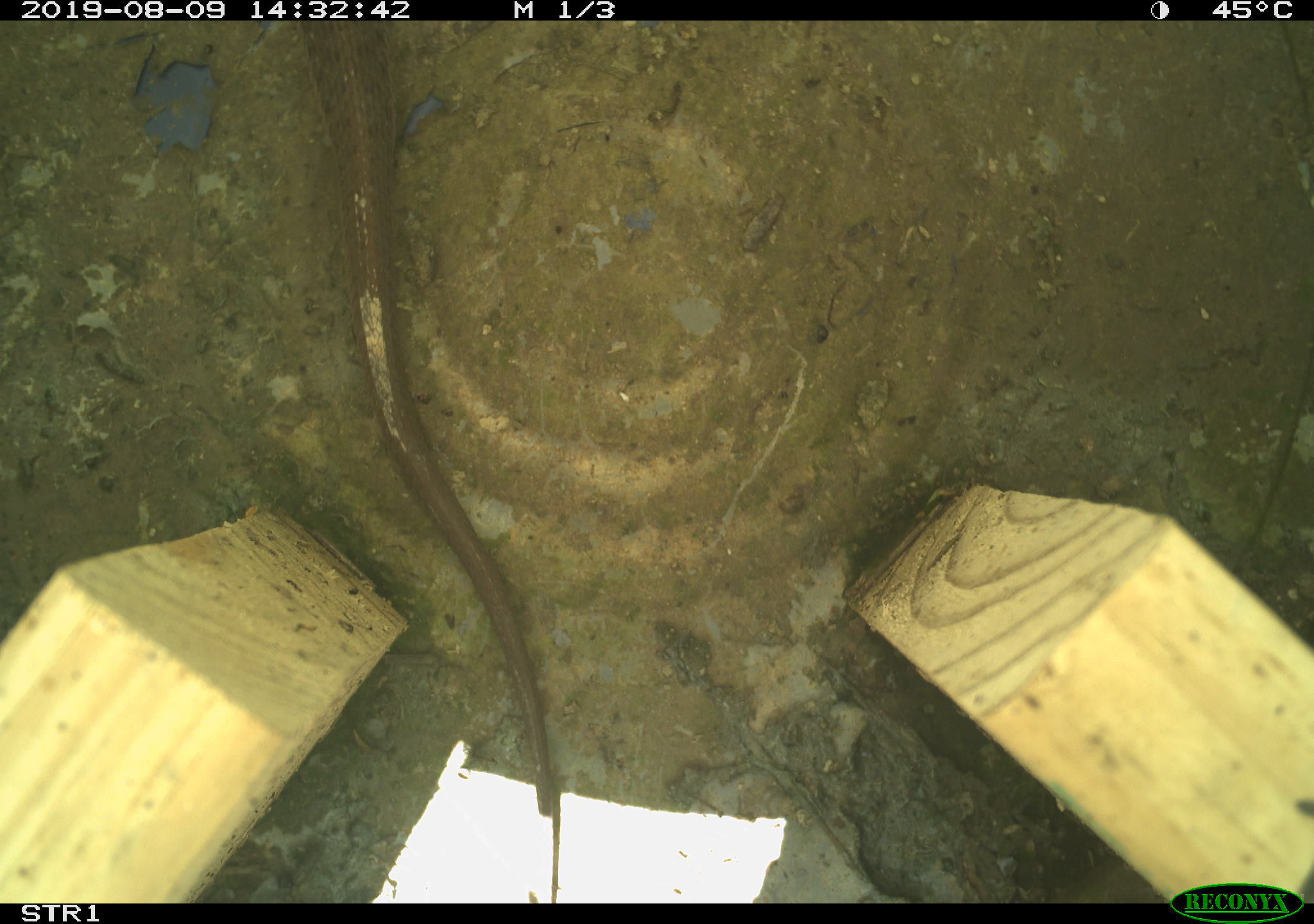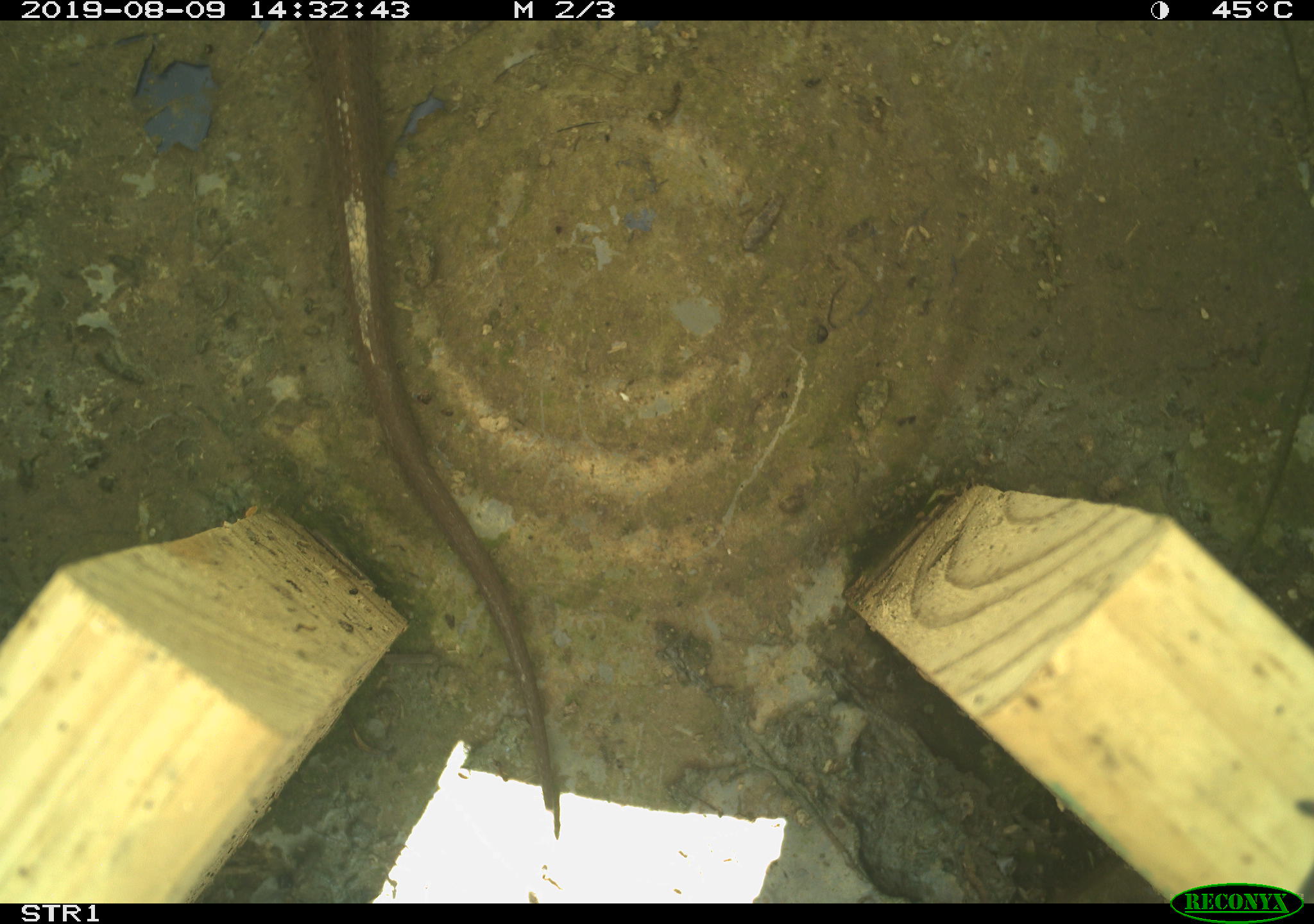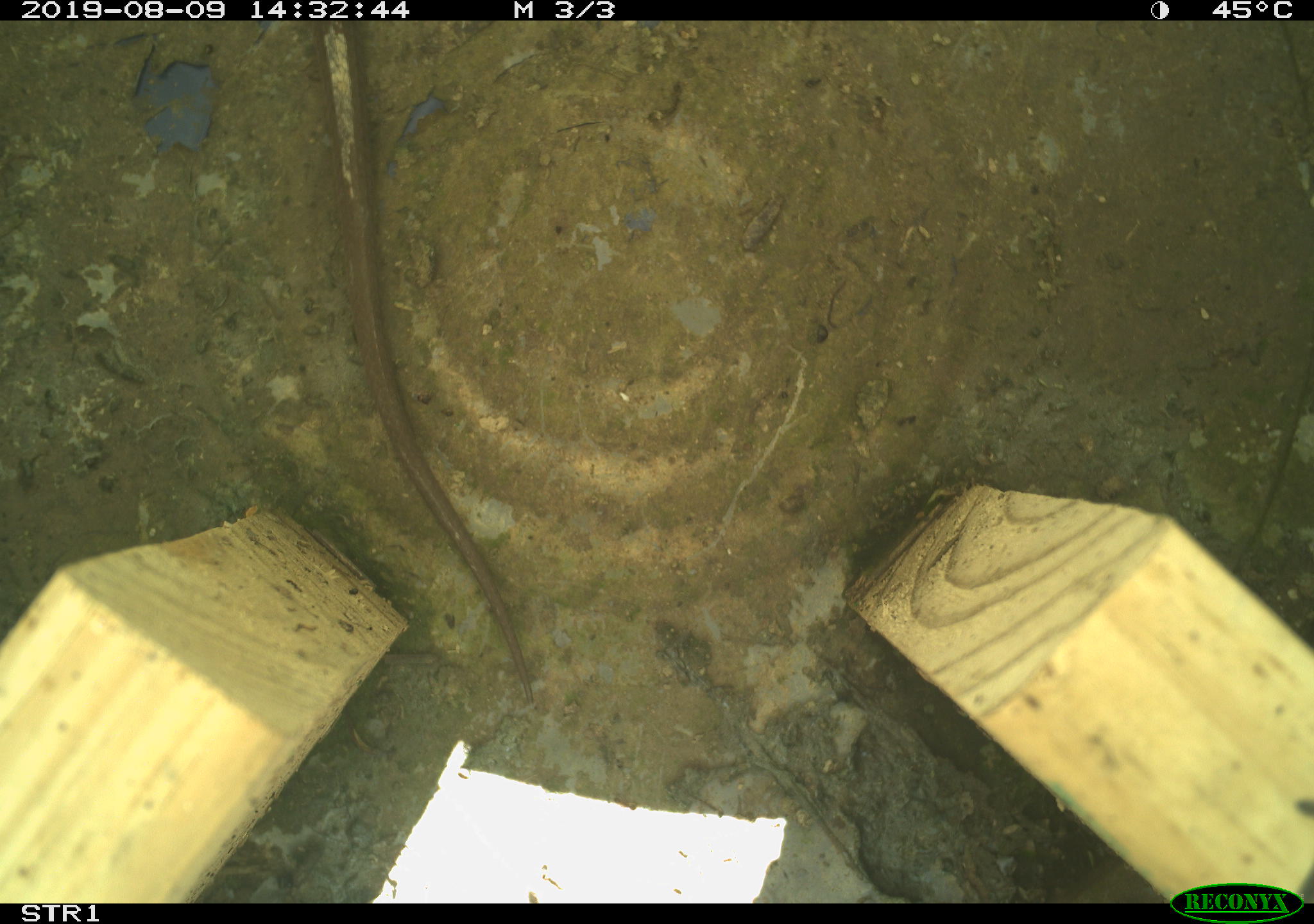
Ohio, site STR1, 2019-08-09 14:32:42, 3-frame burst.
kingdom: Animalia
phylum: Chordata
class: Reptilia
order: Squamata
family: Colubridae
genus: Thamnophis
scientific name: Thamnophis sirtalis sirtalis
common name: eastern gartersnake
Eastern gartersnake (Thamnophis sirtalis sirtalis).